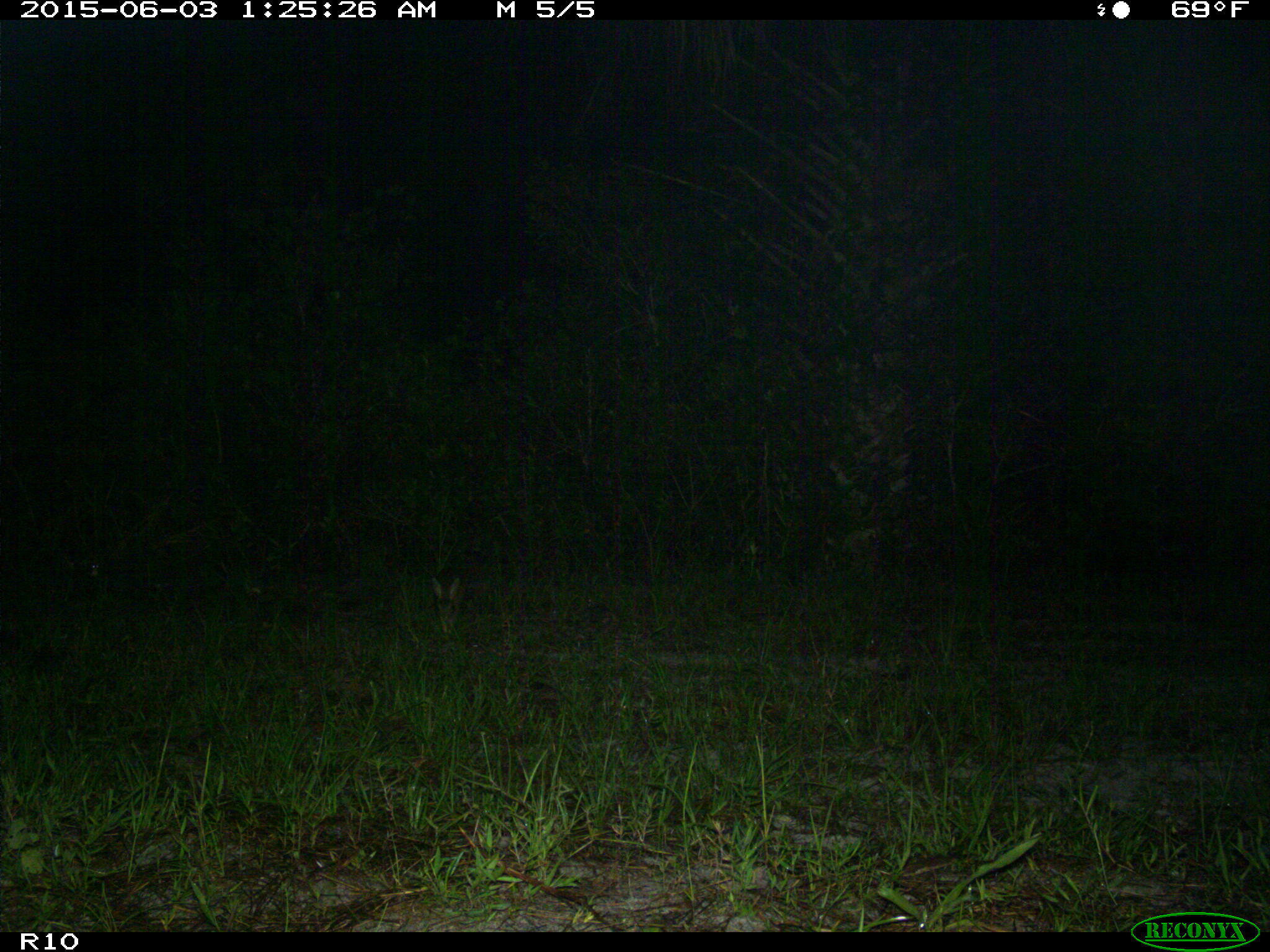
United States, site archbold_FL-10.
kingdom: Animalia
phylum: Chordata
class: Mammalia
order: Lagomorpha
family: Leporidae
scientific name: Leporidae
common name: rabbits and hares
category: unidentified rabbit